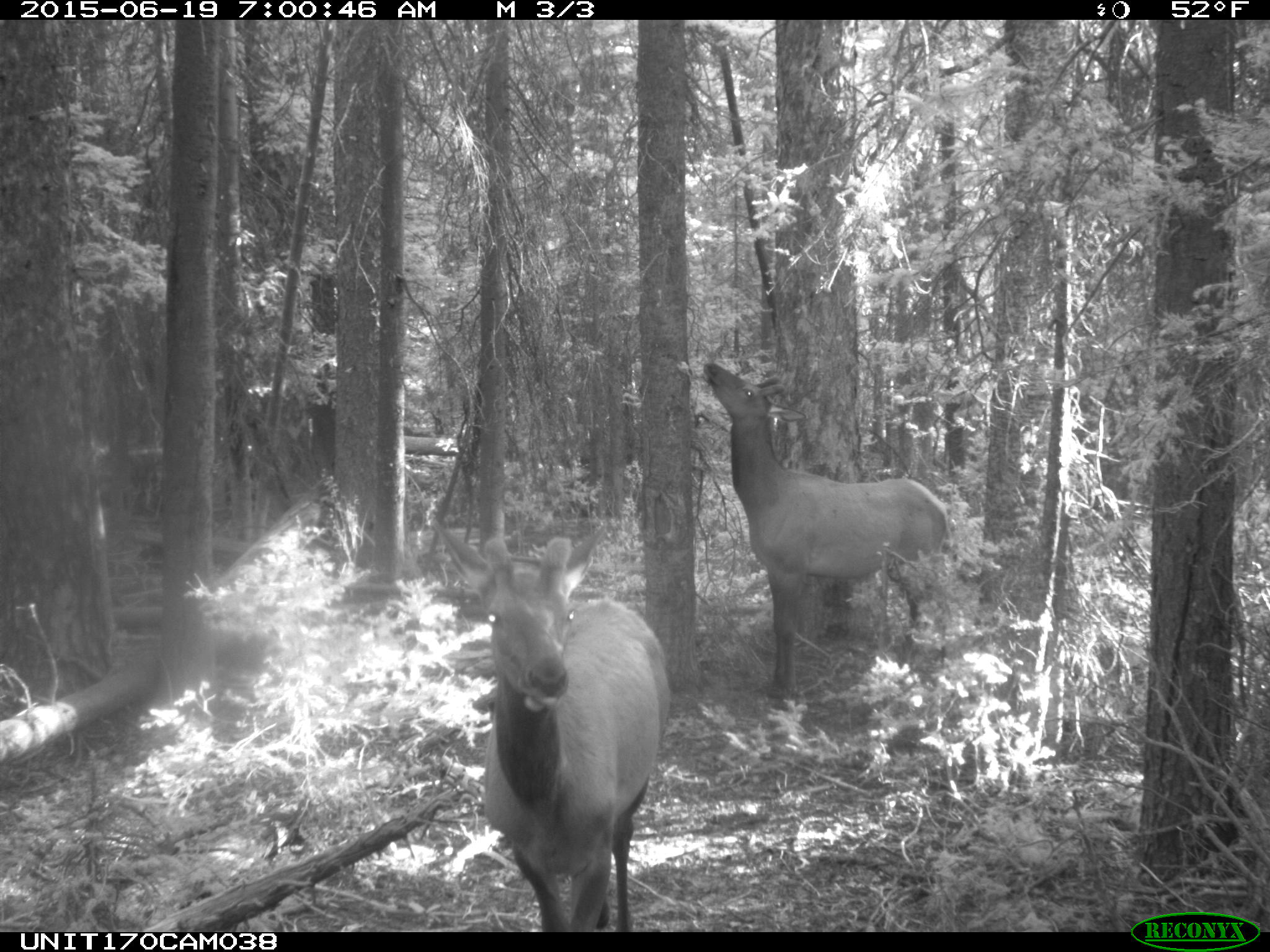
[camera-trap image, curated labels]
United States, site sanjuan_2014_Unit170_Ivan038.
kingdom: Animalia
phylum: Chordata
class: Mammalia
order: Artiodactyla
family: Cervidae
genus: Cervus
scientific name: Cervus elaphus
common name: red deer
Cervus elaphus (red deer).